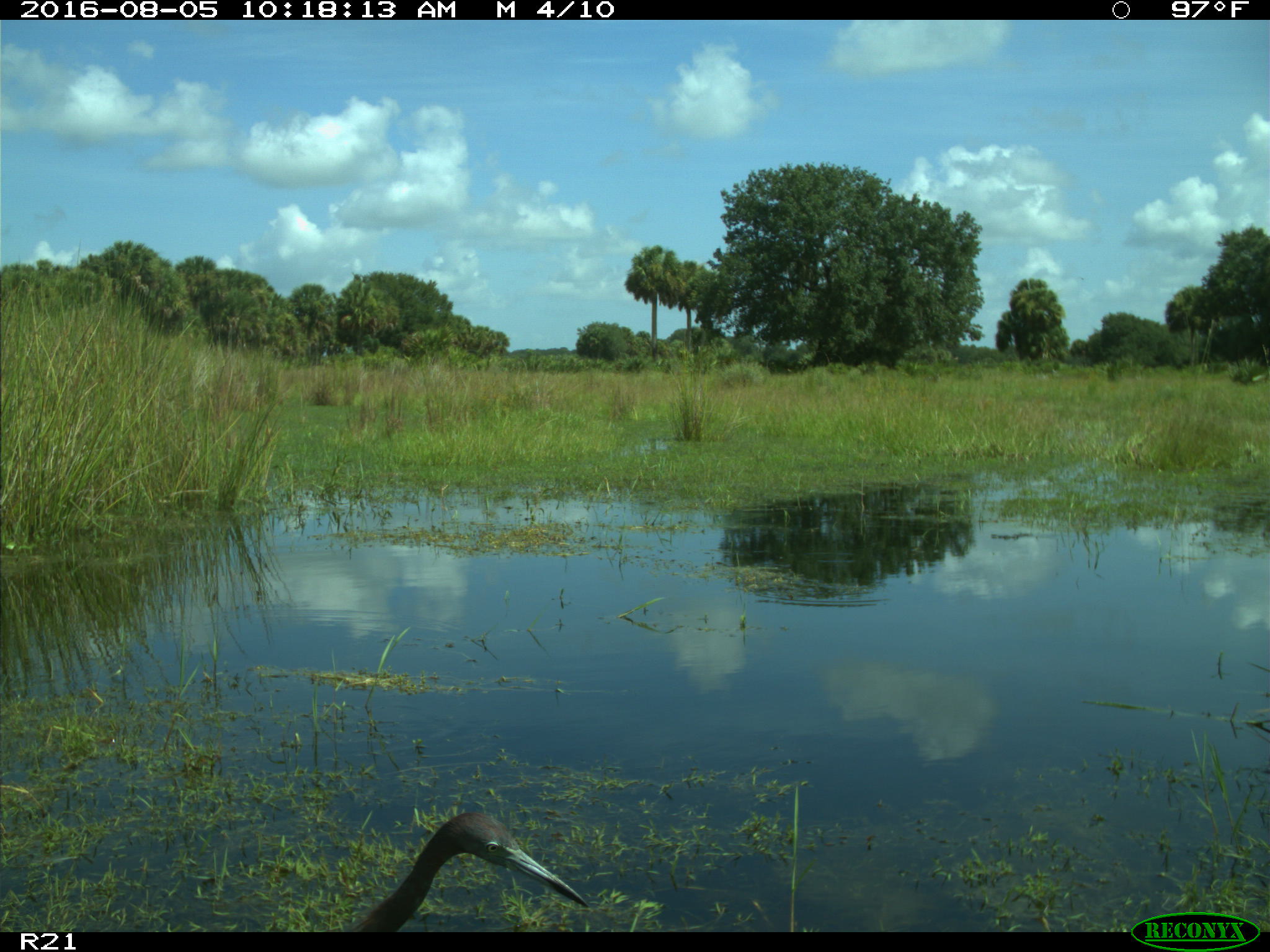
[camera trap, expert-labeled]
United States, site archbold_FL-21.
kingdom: Animalia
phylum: Chordata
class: Aves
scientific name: Aves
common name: birds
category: unidentified bird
Unidentified bird (birds) (Aves).